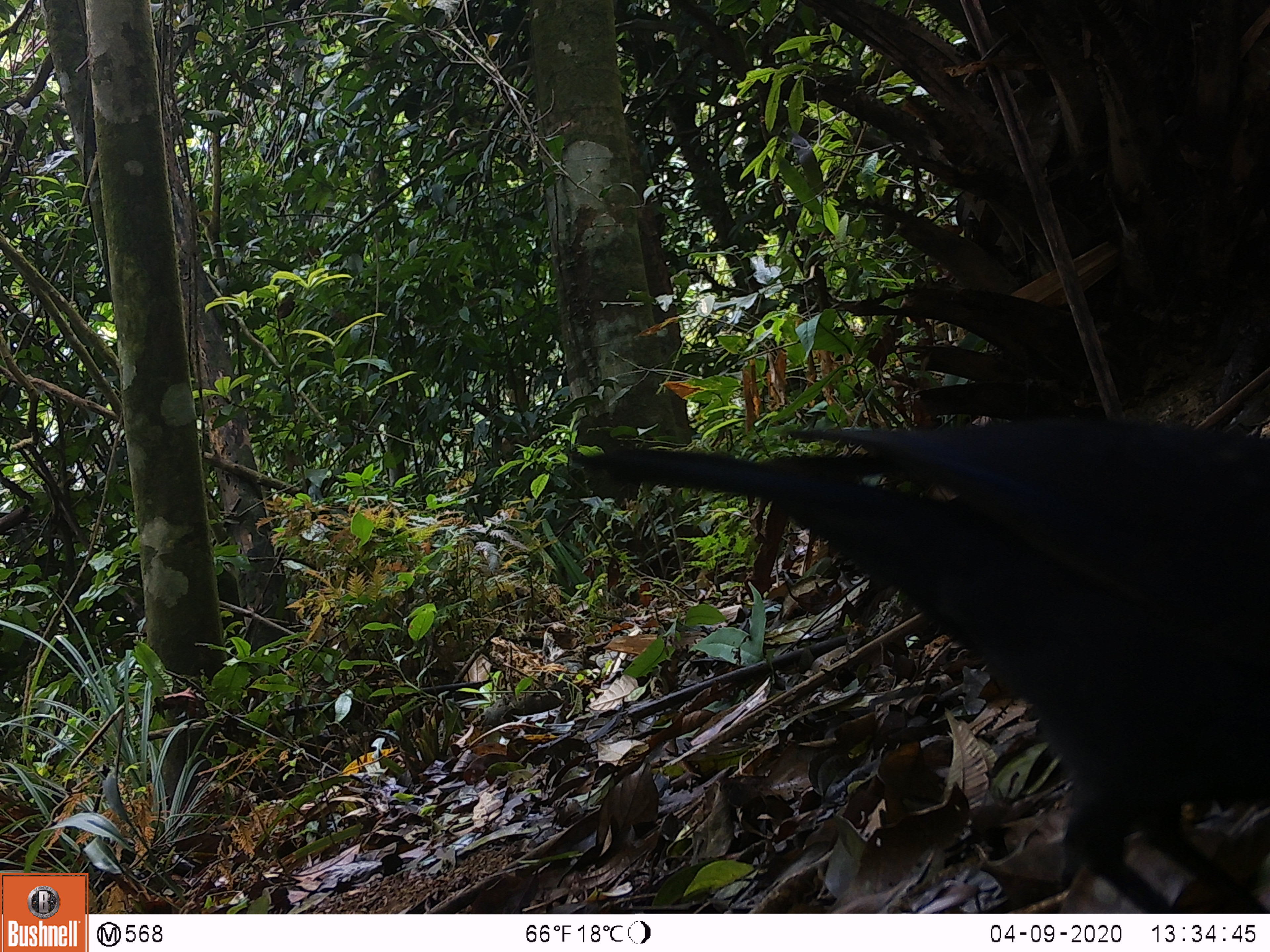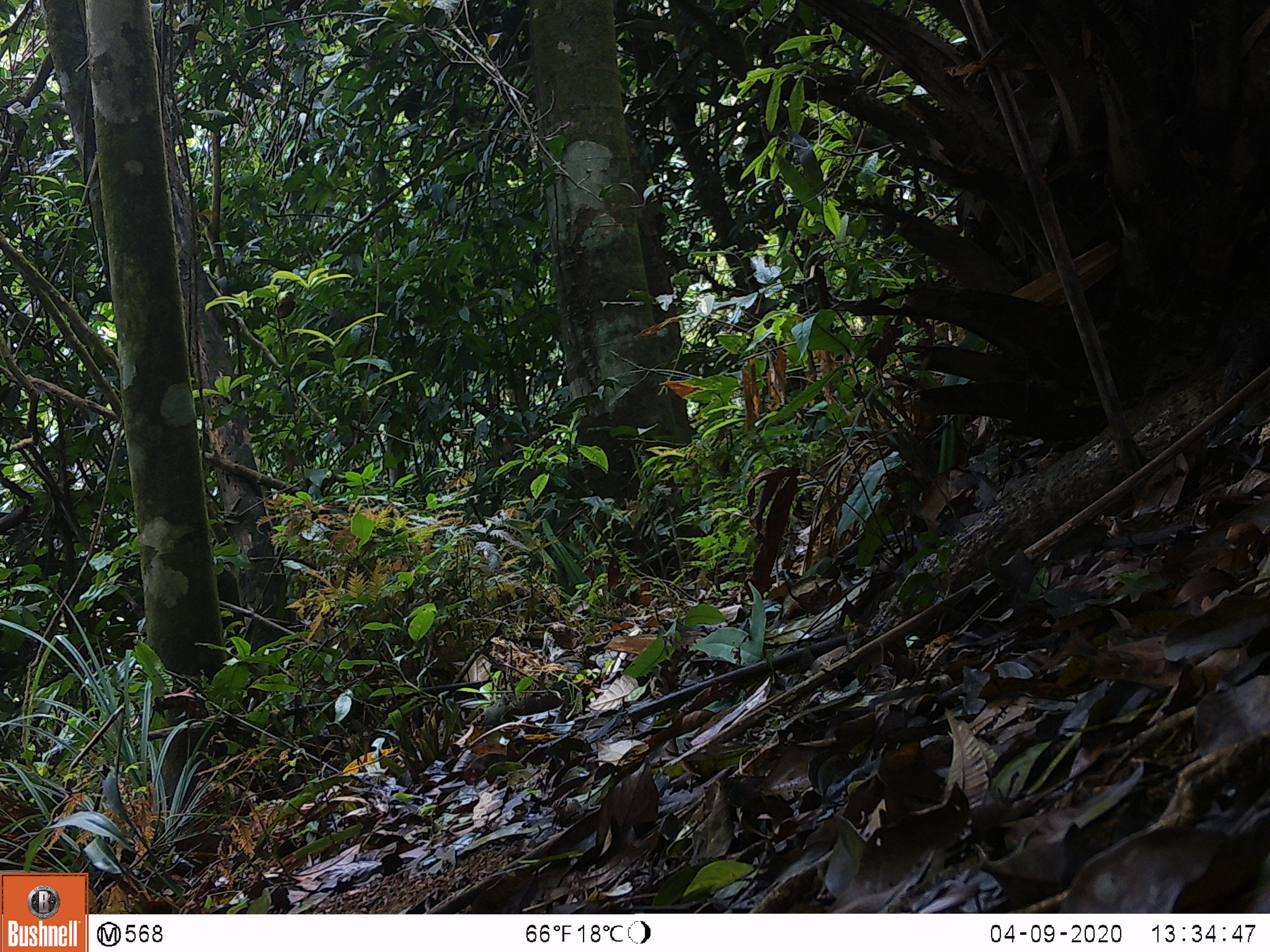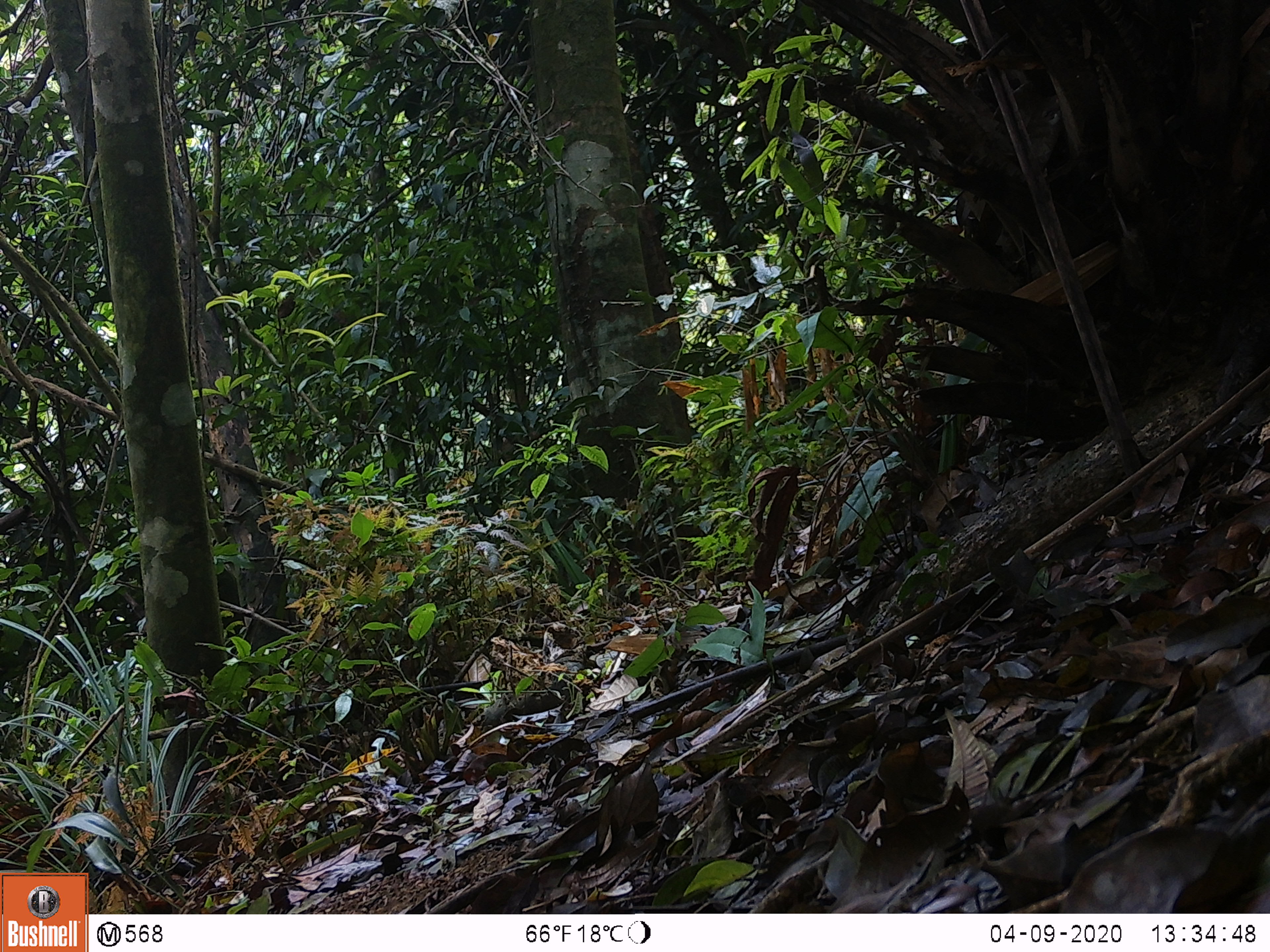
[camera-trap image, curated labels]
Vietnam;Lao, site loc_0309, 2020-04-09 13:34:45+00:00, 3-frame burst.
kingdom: Animalia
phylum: Chordata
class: Aves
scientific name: Aves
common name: bird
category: unidentified bird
Unidentified bird (bird) (Aves). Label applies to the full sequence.